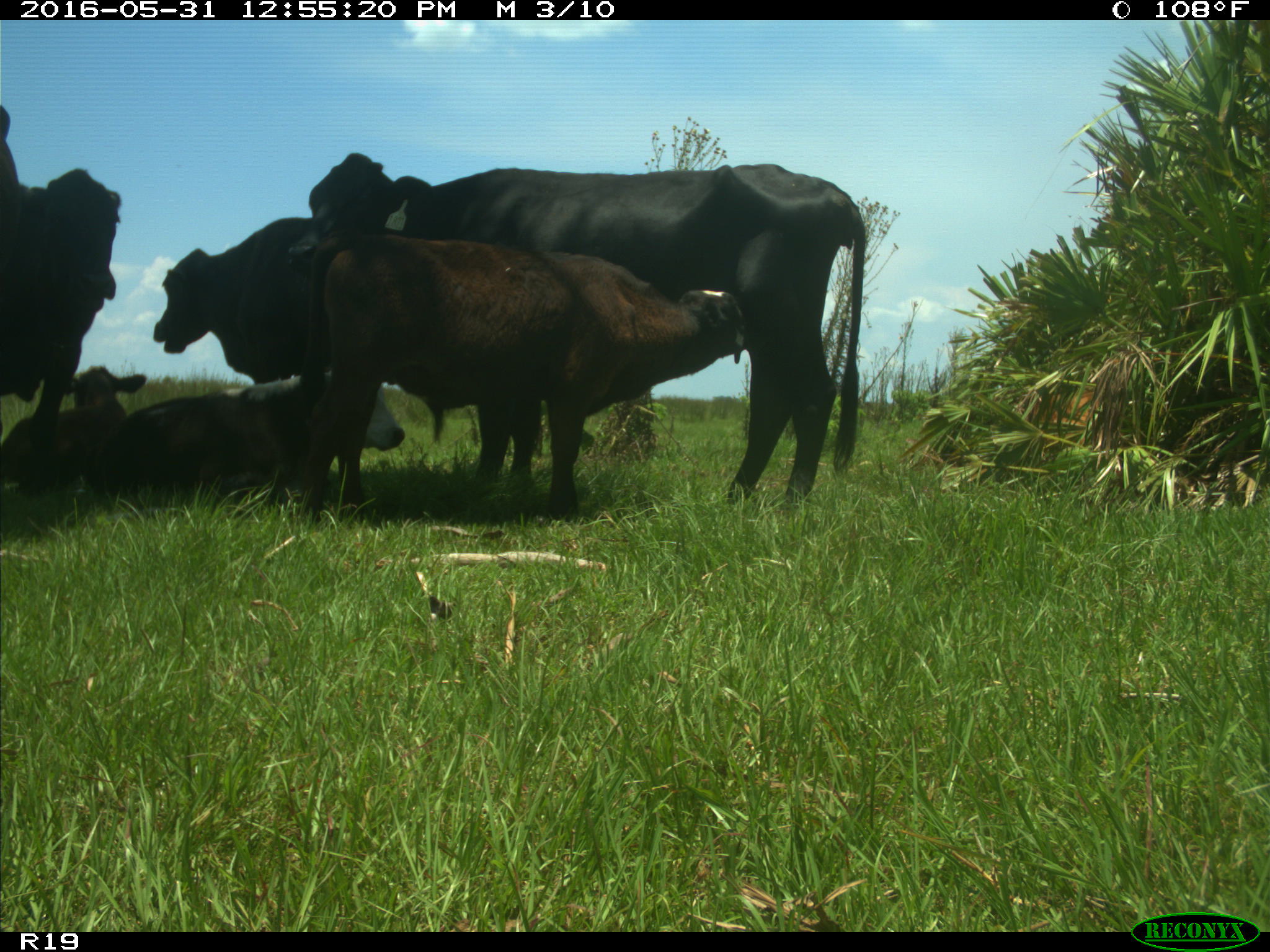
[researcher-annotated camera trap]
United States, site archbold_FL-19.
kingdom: Animalia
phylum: Chordata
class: Mammalia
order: Artiodactyla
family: Bovidae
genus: Bos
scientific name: Bos taurus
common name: domestic cow